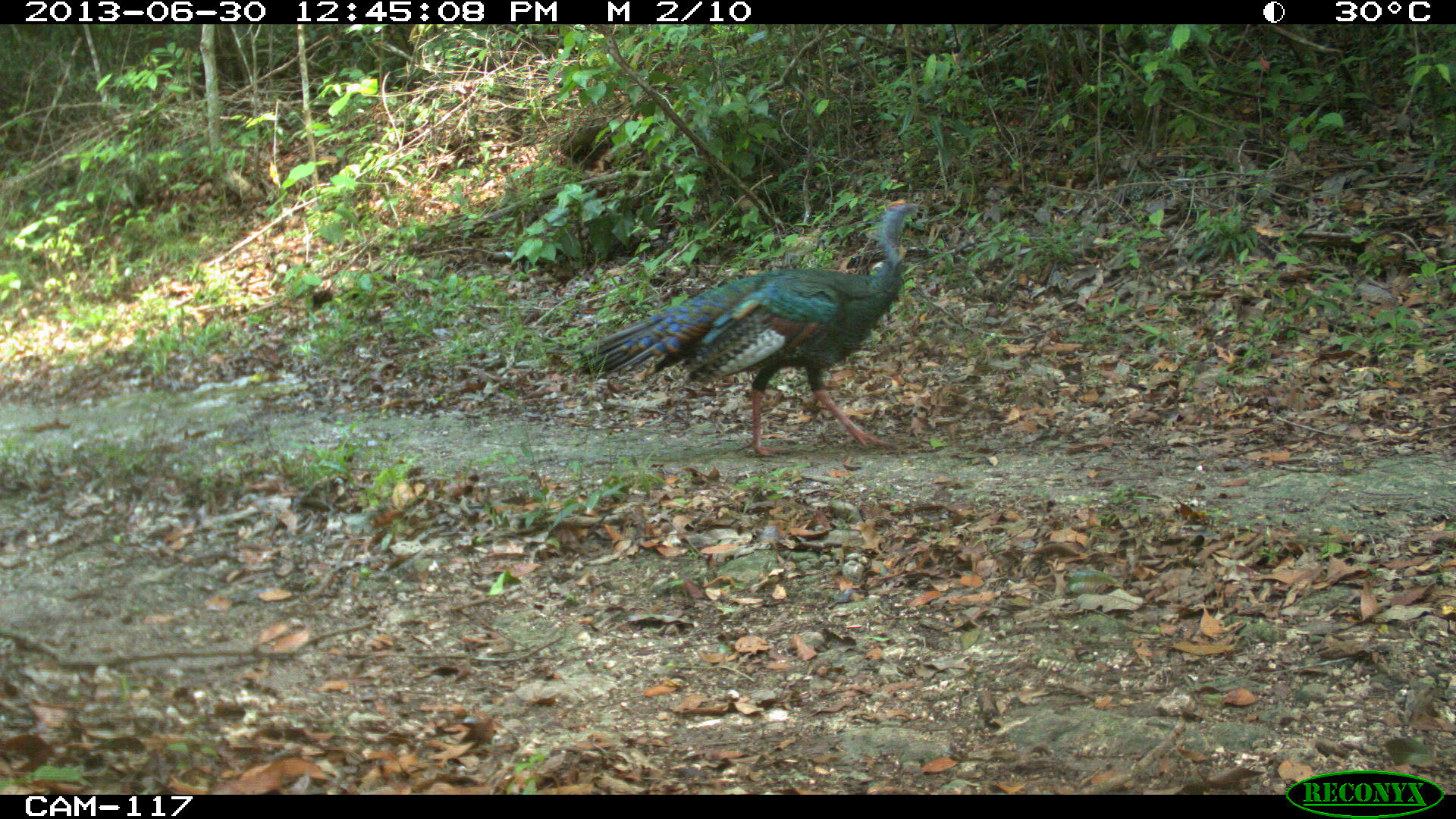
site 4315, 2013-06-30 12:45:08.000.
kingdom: Animalia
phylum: Chordata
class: Aves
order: Galliformes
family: Phasianidae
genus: Meleagris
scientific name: Meleagris ocellata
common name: ocellated turkey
Meleagris ocellata (ocellated turkey), count 1, sex male.